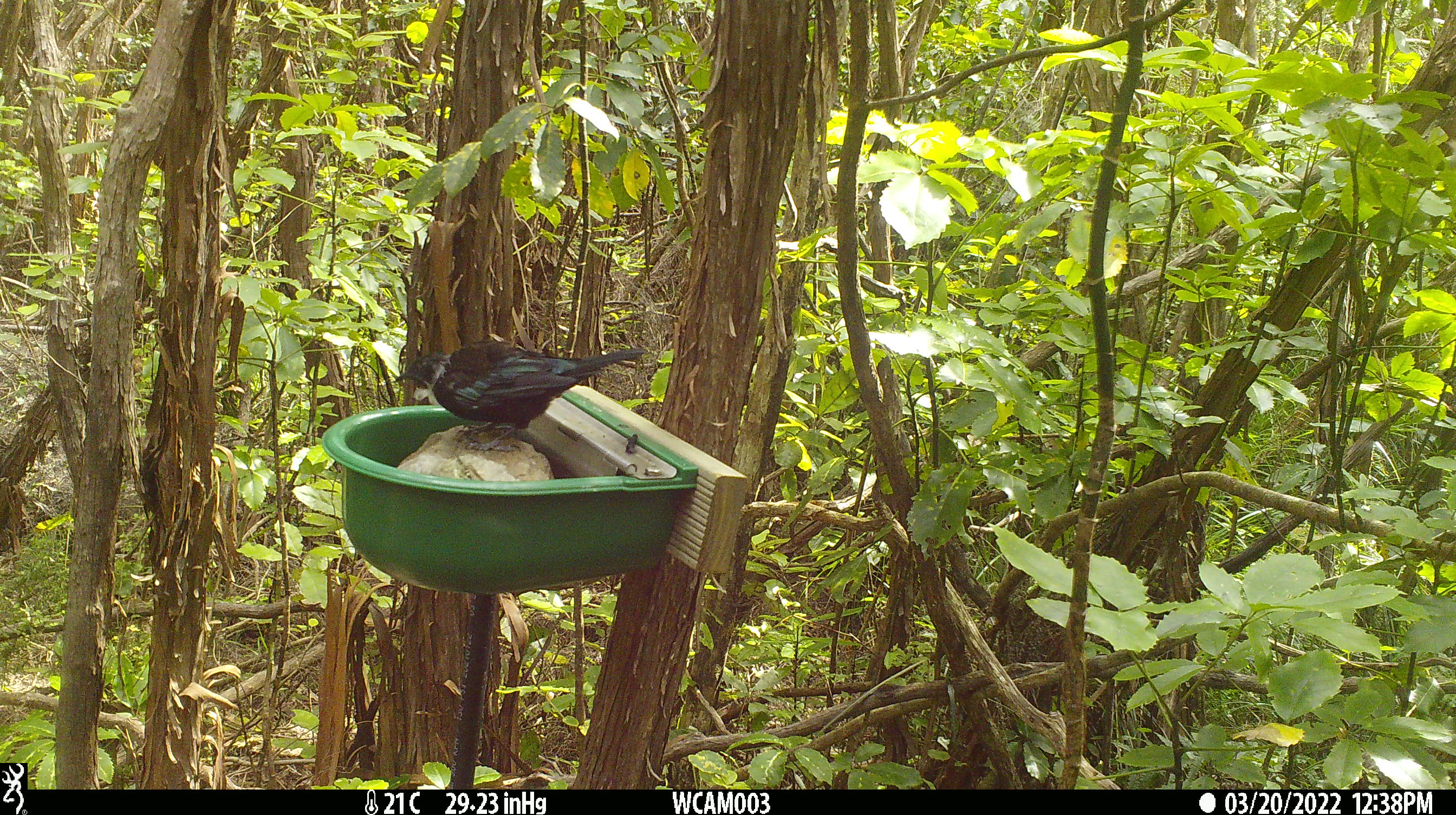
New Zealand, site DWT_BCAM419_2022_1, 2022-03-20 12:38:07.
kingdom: Animalia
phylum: Chordata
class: Aves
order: Passeriformes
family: Meliphagidae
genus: Prosthemadera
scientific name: Prosthemadera novaeseelandiae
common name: tui